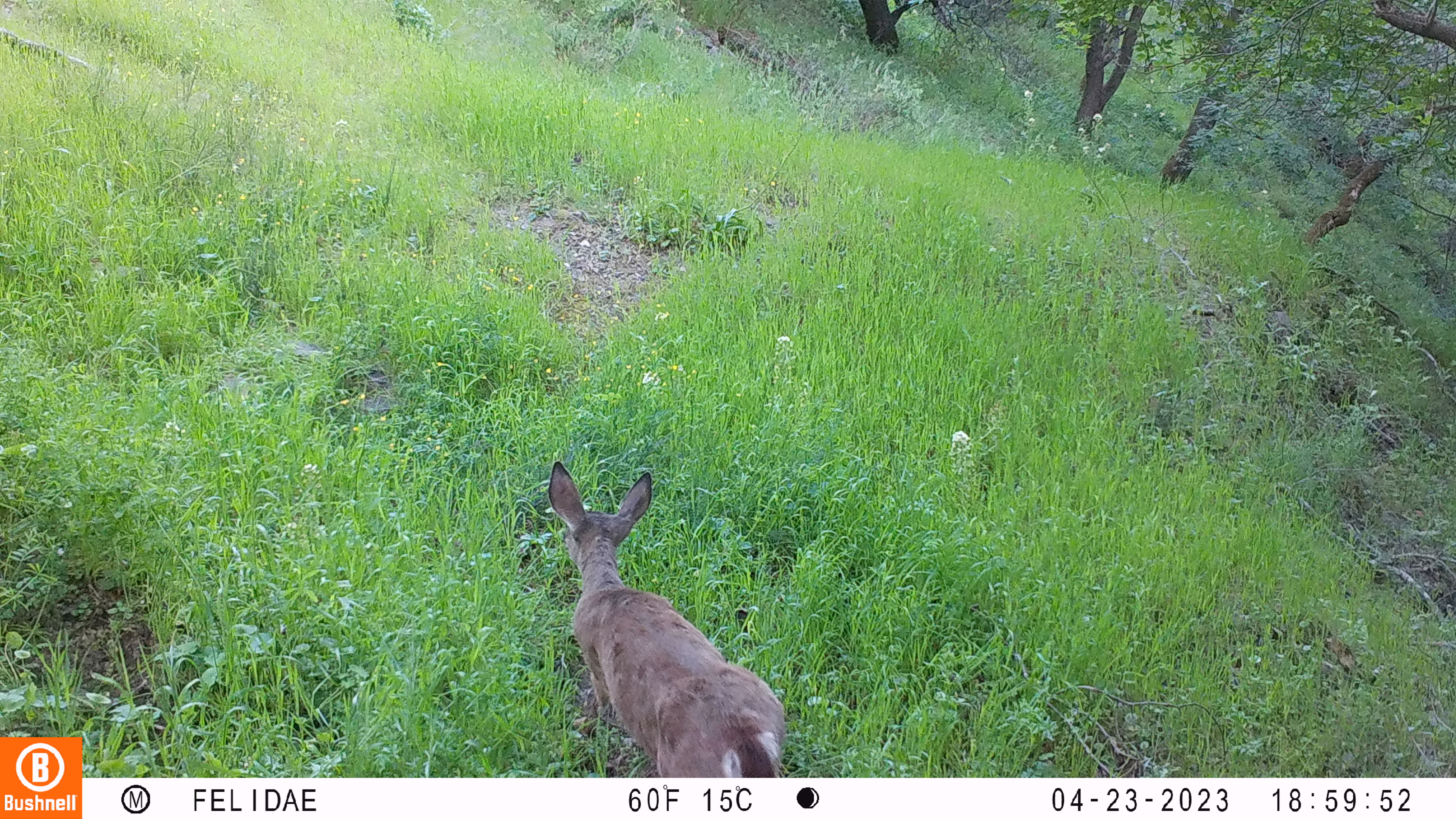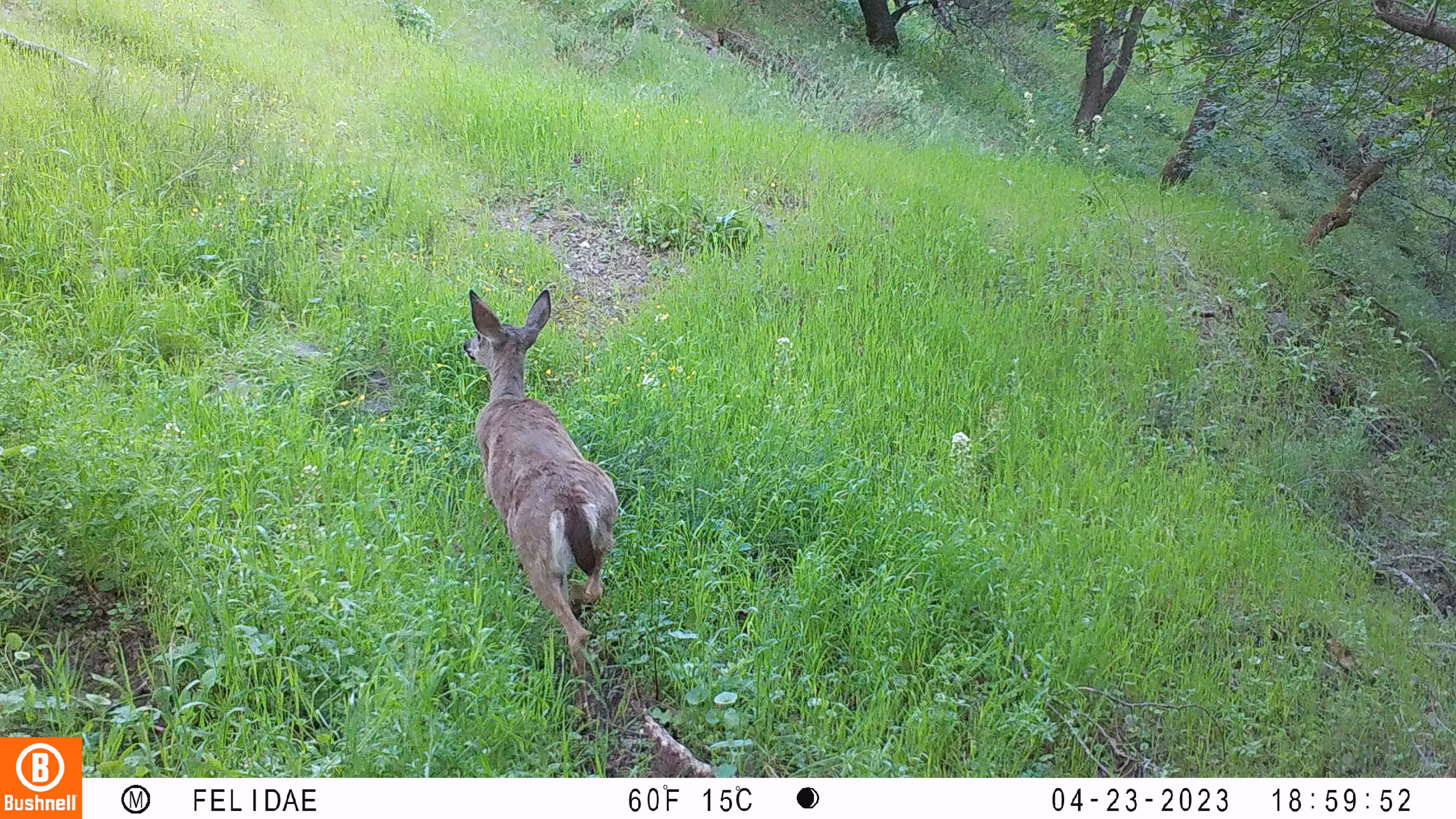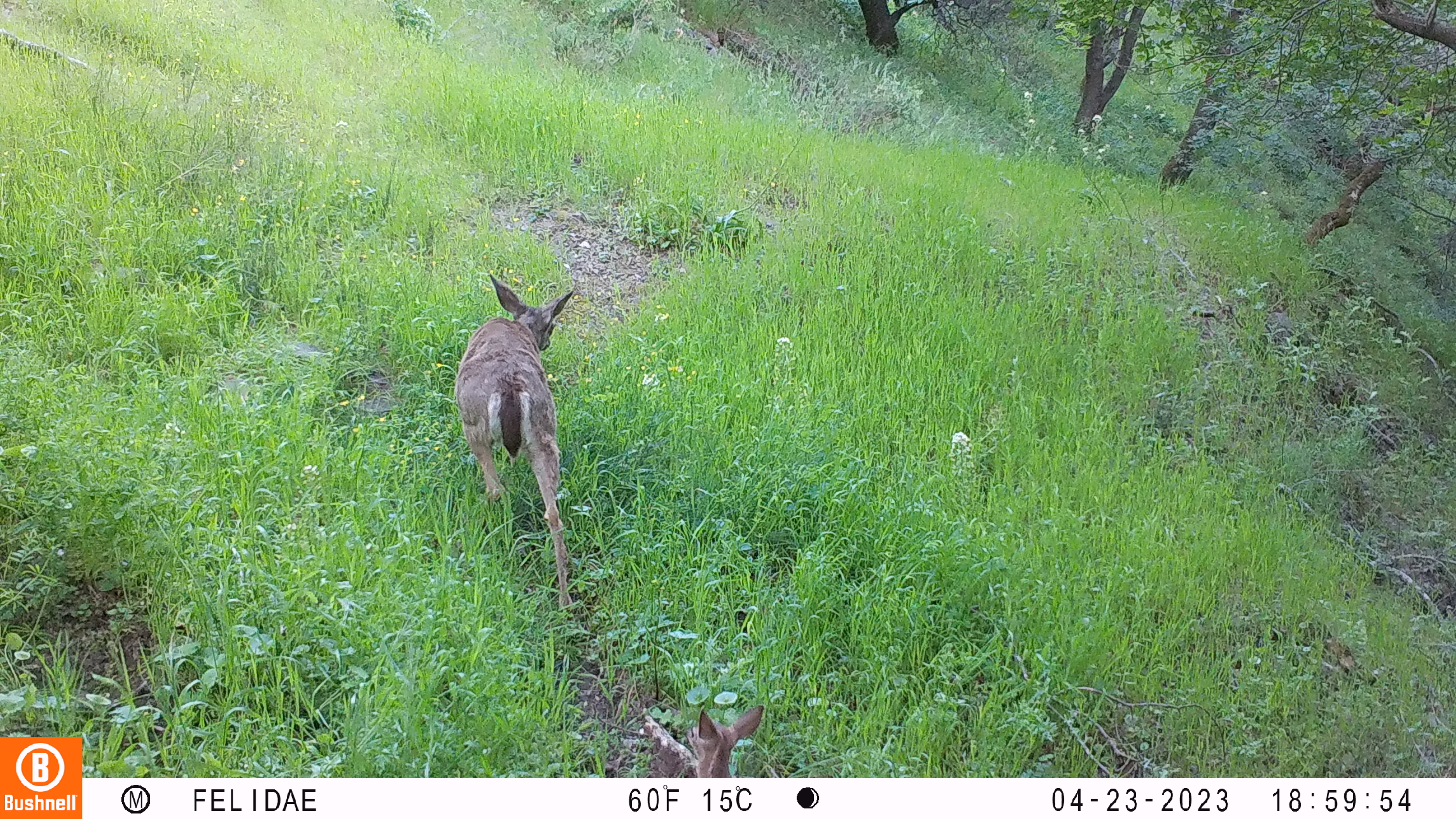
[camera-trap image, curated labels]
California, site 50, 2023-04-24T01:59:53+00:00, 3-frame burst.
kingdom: Animalia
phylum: Chordata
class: Mammalia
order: Artiodactyla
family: Cervidae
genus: Odocoileus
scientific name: Odocoileus hemionus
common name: mule deer